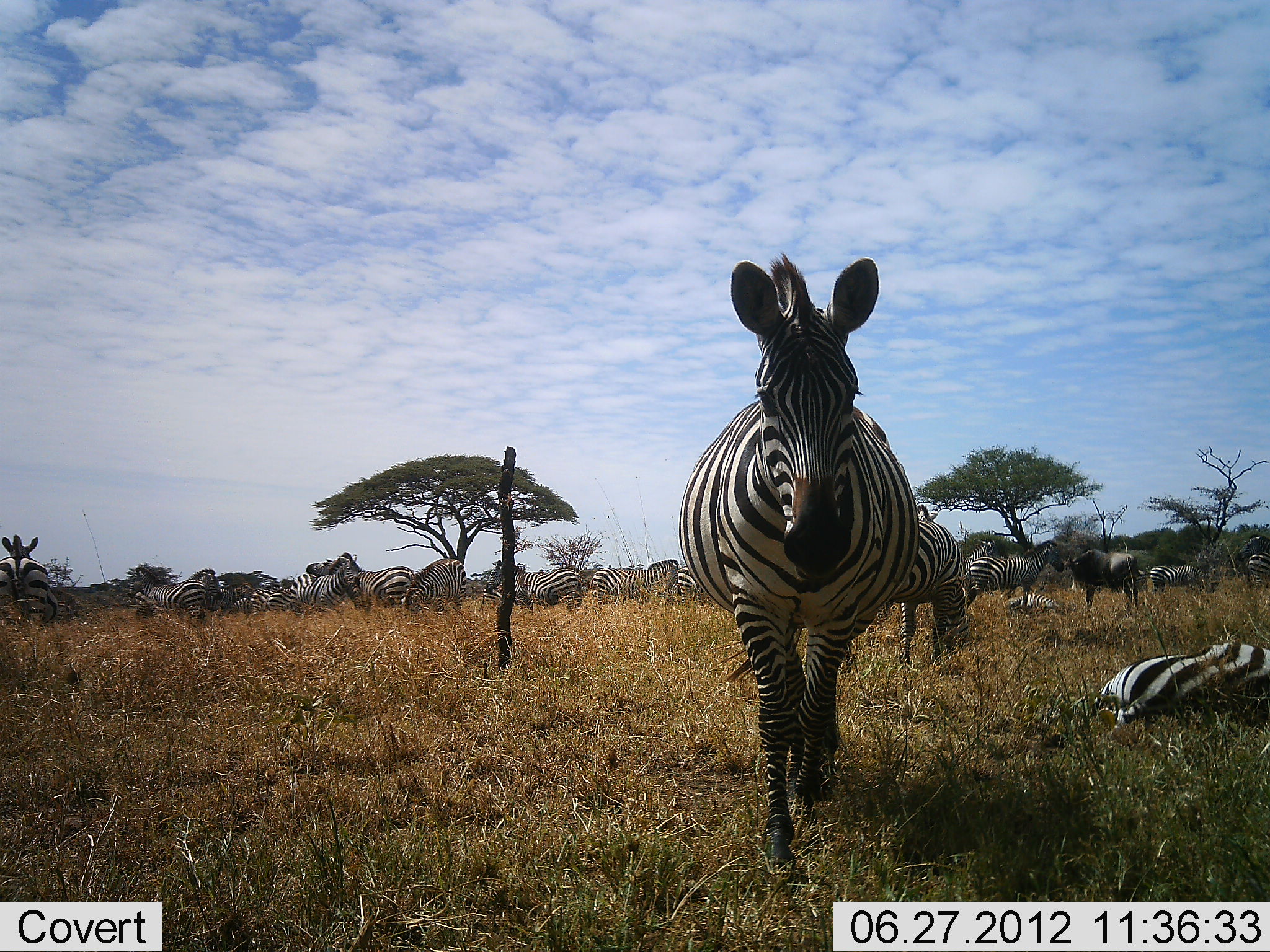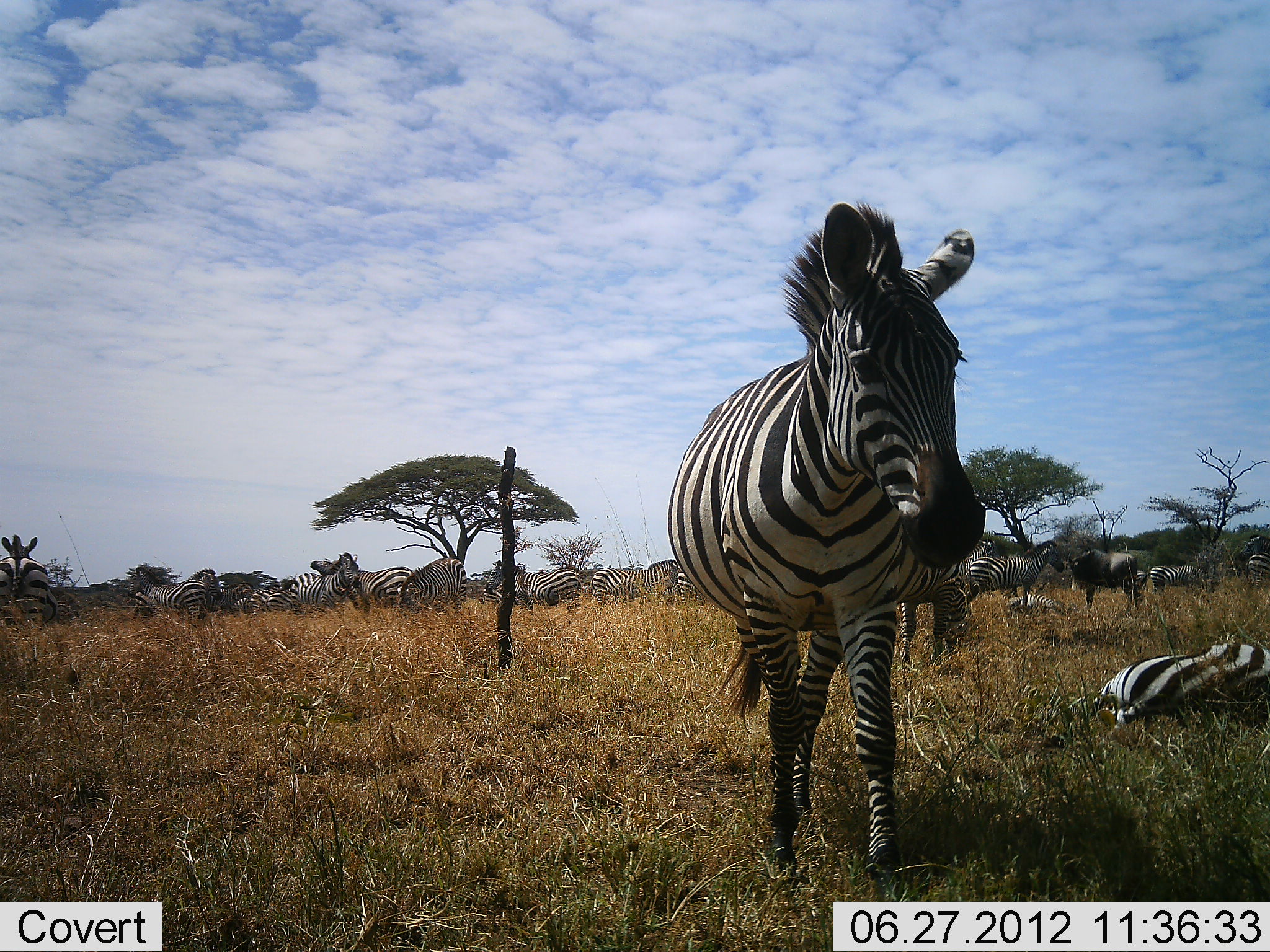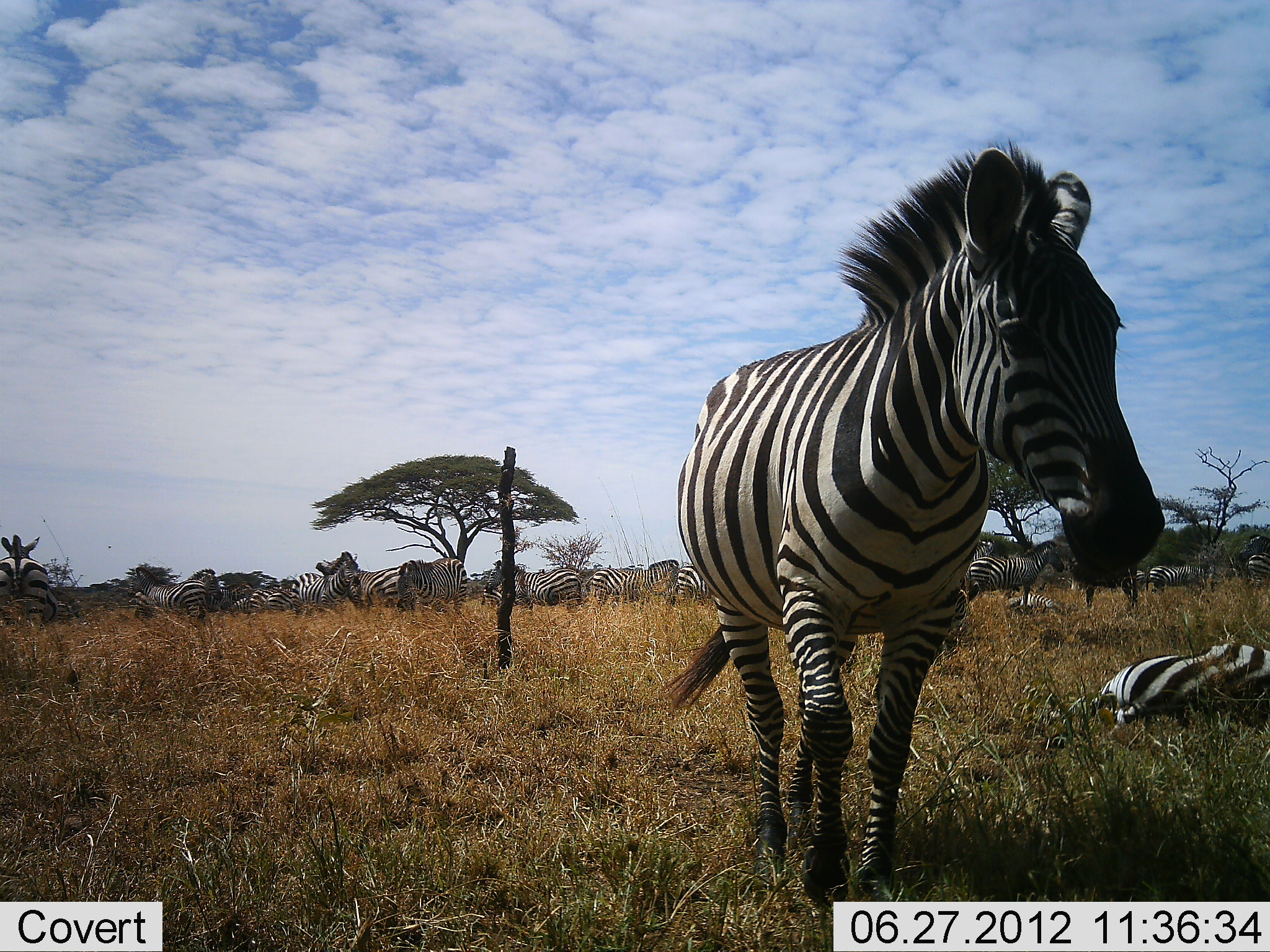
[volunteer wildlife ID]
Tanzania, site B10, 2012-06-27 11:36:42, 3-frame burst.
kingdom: Animalia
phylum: Chordata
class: Mammalia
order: Perissodactyla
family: Equidae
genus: Equus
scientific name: Equus quagga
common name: plains zebra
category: zebra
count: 11-50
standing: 79%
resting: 84%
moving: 63%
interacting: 11%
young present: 11%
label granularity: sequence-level